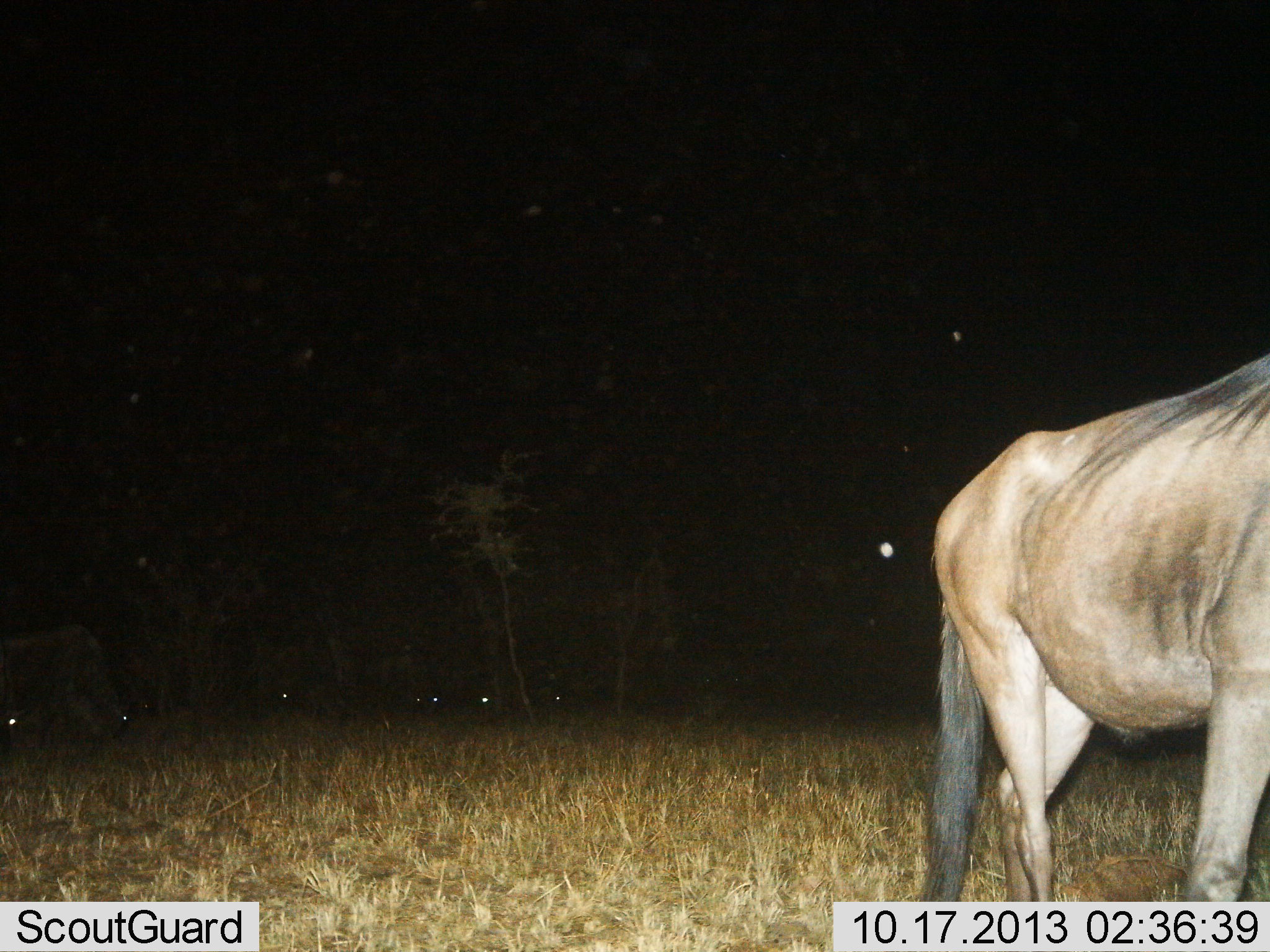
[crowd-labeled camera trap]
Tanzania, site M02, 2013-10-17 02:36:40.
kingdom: Animalia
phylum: Chordata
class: Mammalia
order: Artiodactyla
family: Bovidae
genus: Connochaetes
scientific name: Connochaetes taurinus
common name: blue wildebeest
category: wildebeest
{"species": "wildebeest (blue wildebeest) (Connochaetes taurinus)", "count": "1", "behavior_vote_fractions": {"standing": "60%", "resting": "0%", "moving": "35%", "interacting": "0%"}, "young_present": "0%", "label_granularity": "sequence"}